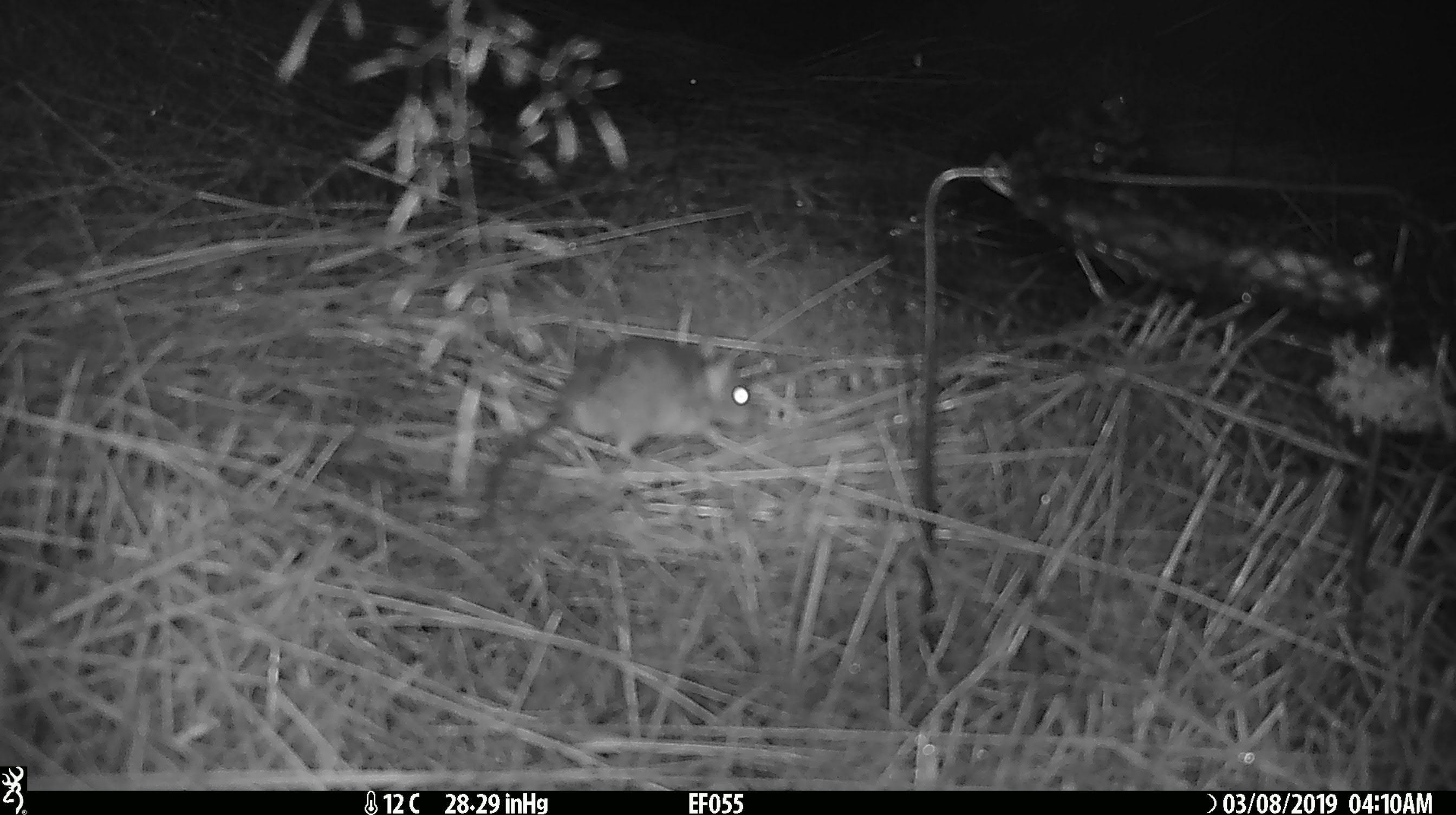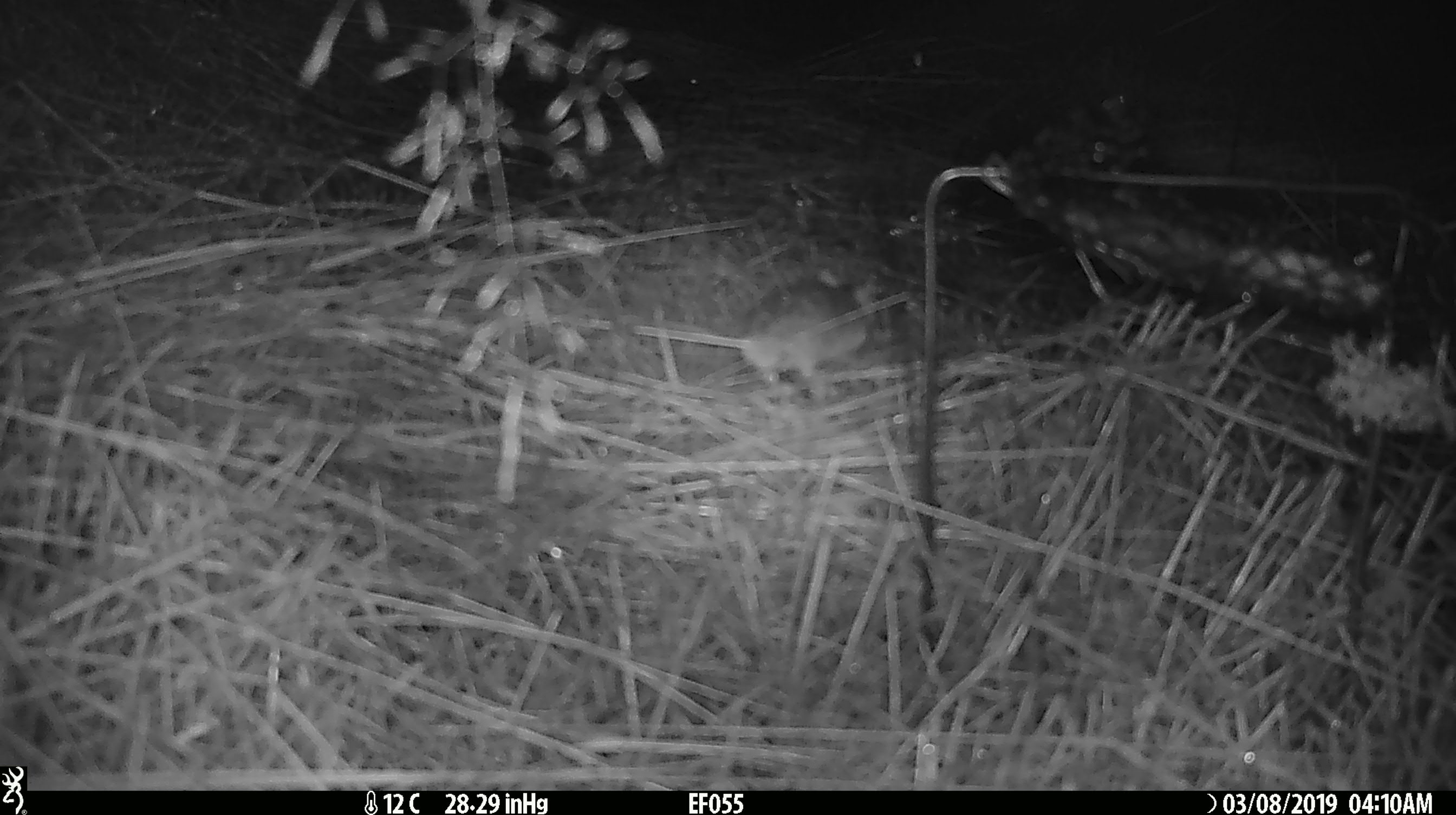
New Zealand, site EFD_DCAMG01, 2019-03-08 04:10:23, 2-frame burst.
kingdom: Animalia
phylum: Chordata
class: Mammalia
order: Rodentia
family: Muridae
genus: Mus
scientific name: Mus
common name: mouse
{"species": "mouse (Mus)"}